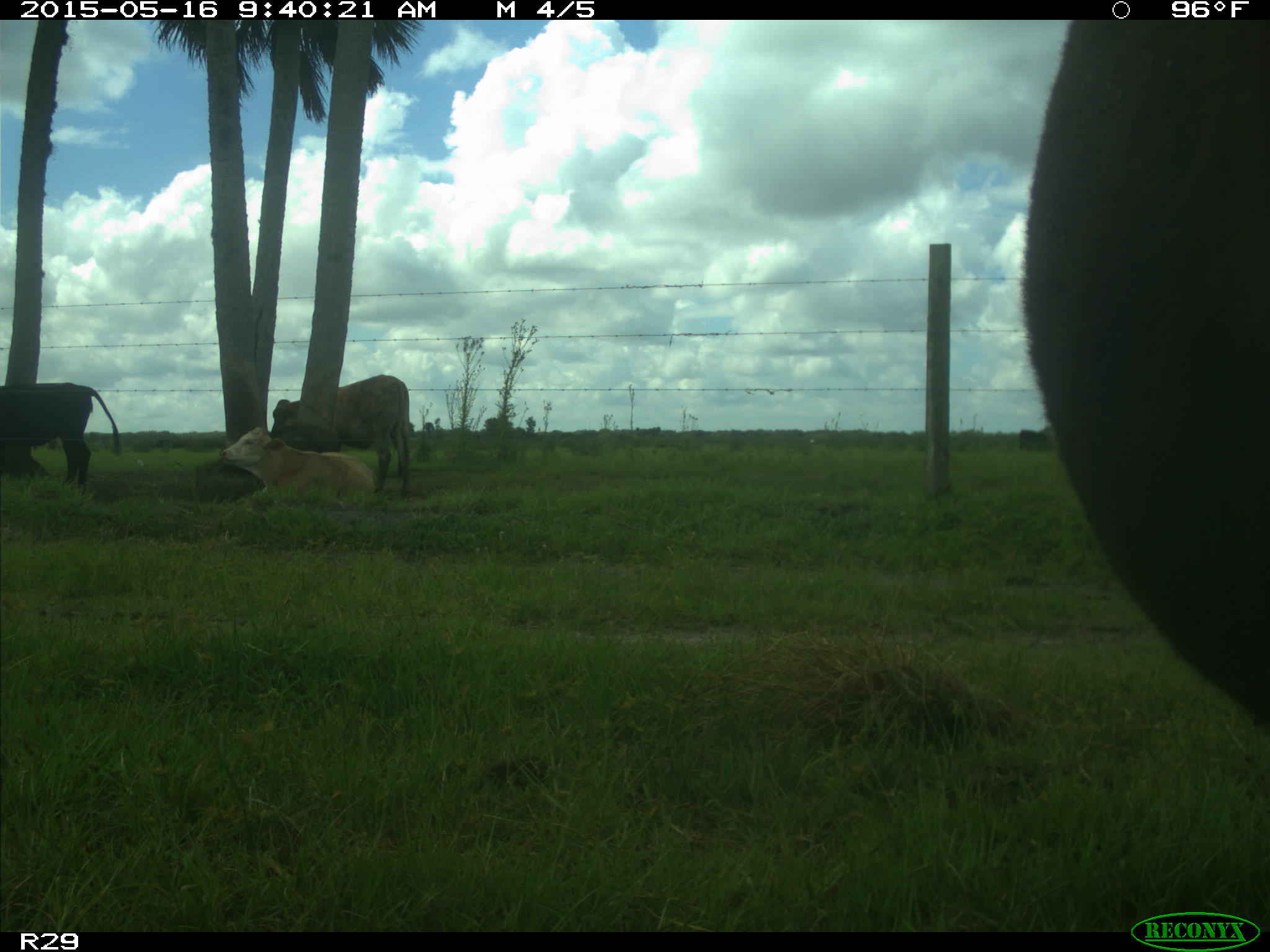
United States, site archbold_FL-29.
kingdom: Animalia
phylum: Chordata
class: Mammalia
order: Artiodactyla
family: Bovidae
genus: Bos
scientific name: Bos taurus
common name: domestic cow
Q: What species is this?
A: Bos taurus (domestic cow).